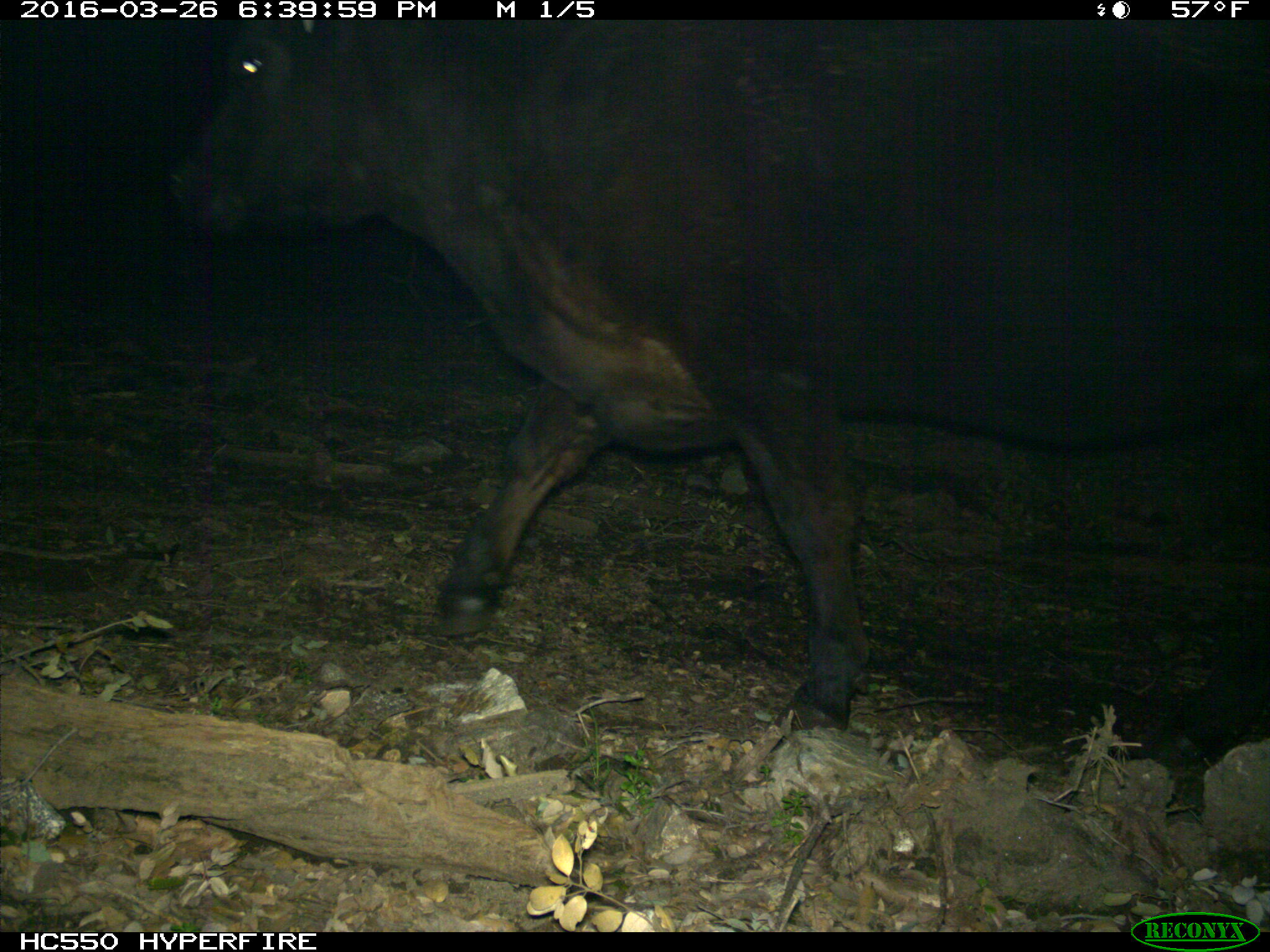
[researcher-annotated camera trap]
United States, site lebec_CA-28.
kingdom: Animalia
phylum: Chordata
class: Mammalia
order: Artiodactyla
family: Bovidae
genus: Bos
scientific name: Bos taurus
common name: domestic cow